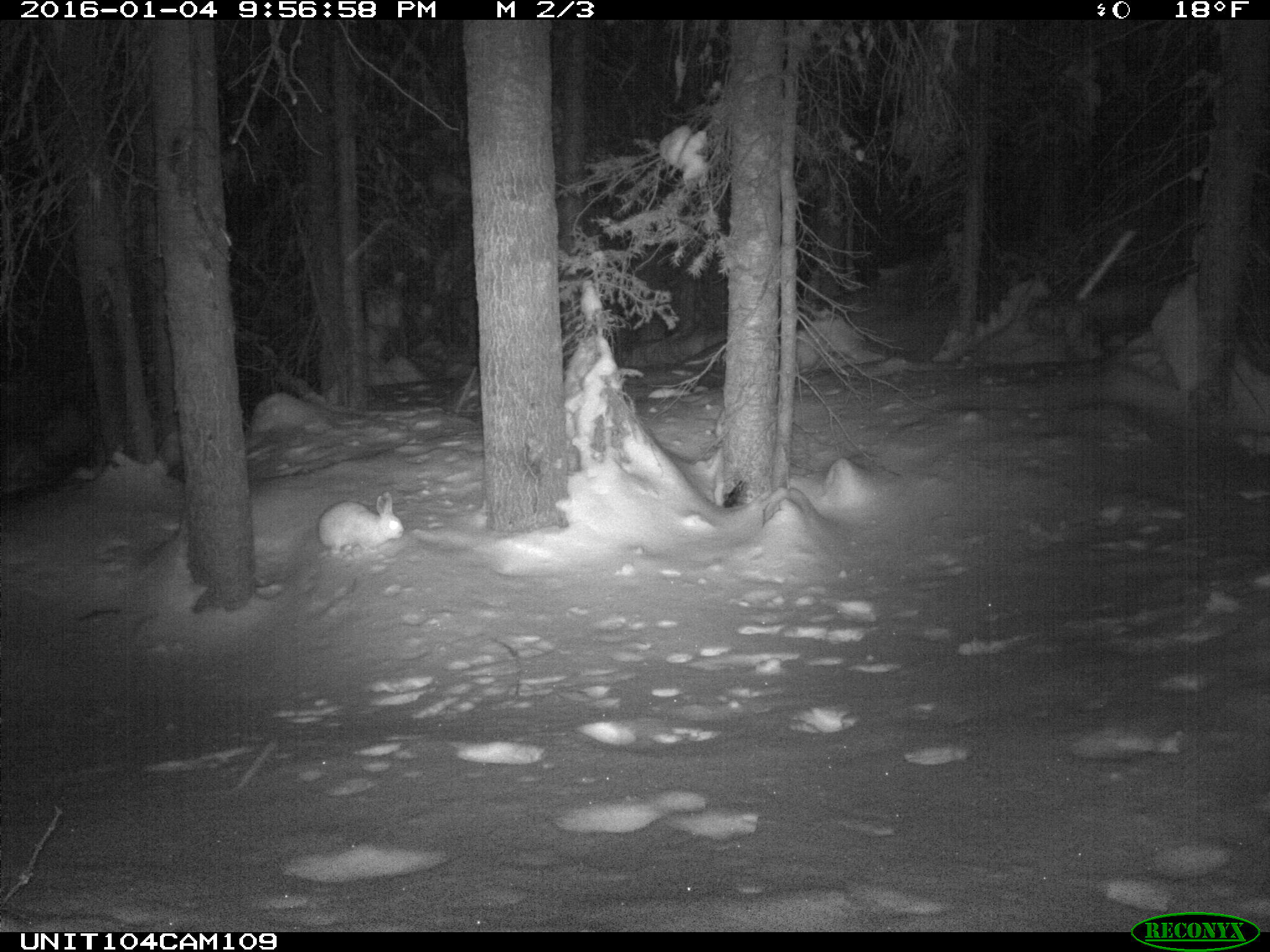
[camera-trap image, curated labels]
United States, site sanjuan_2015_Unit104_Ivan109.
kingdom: Animalia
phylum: Chordata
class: Mammalia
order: Lagomorpha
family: Leporidae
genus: Lepus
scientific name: Lepus americanus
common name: snowshoe hare